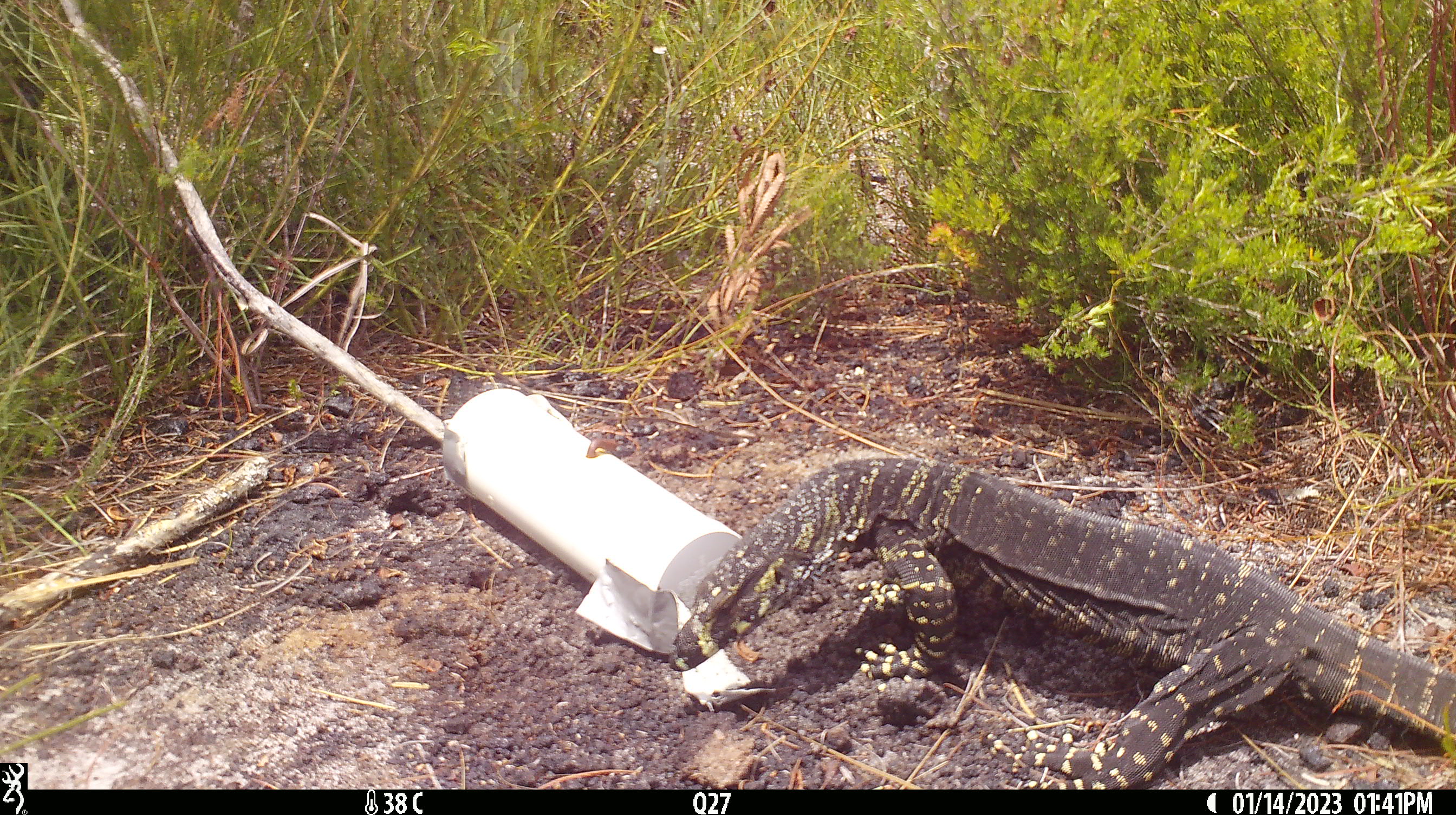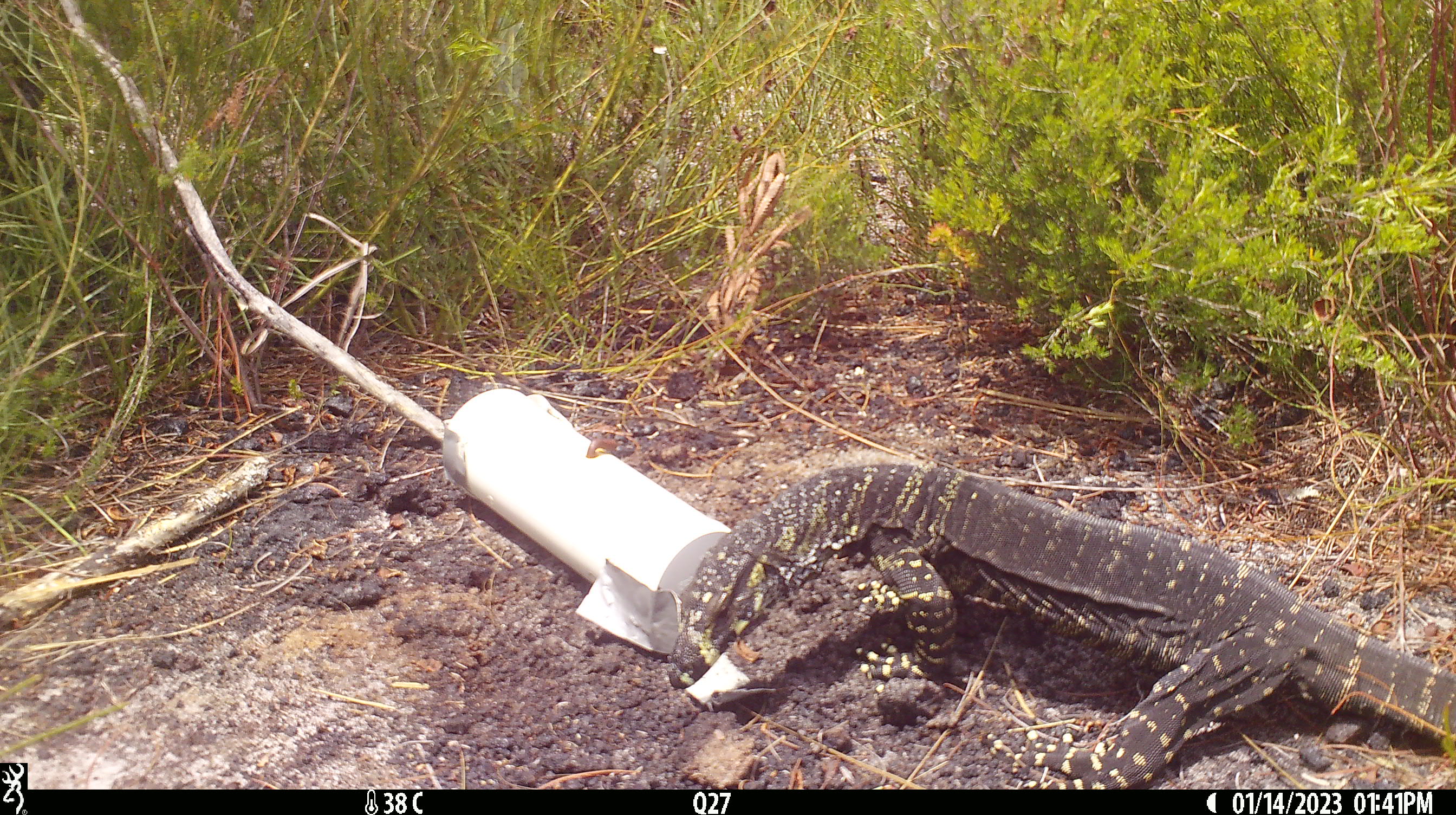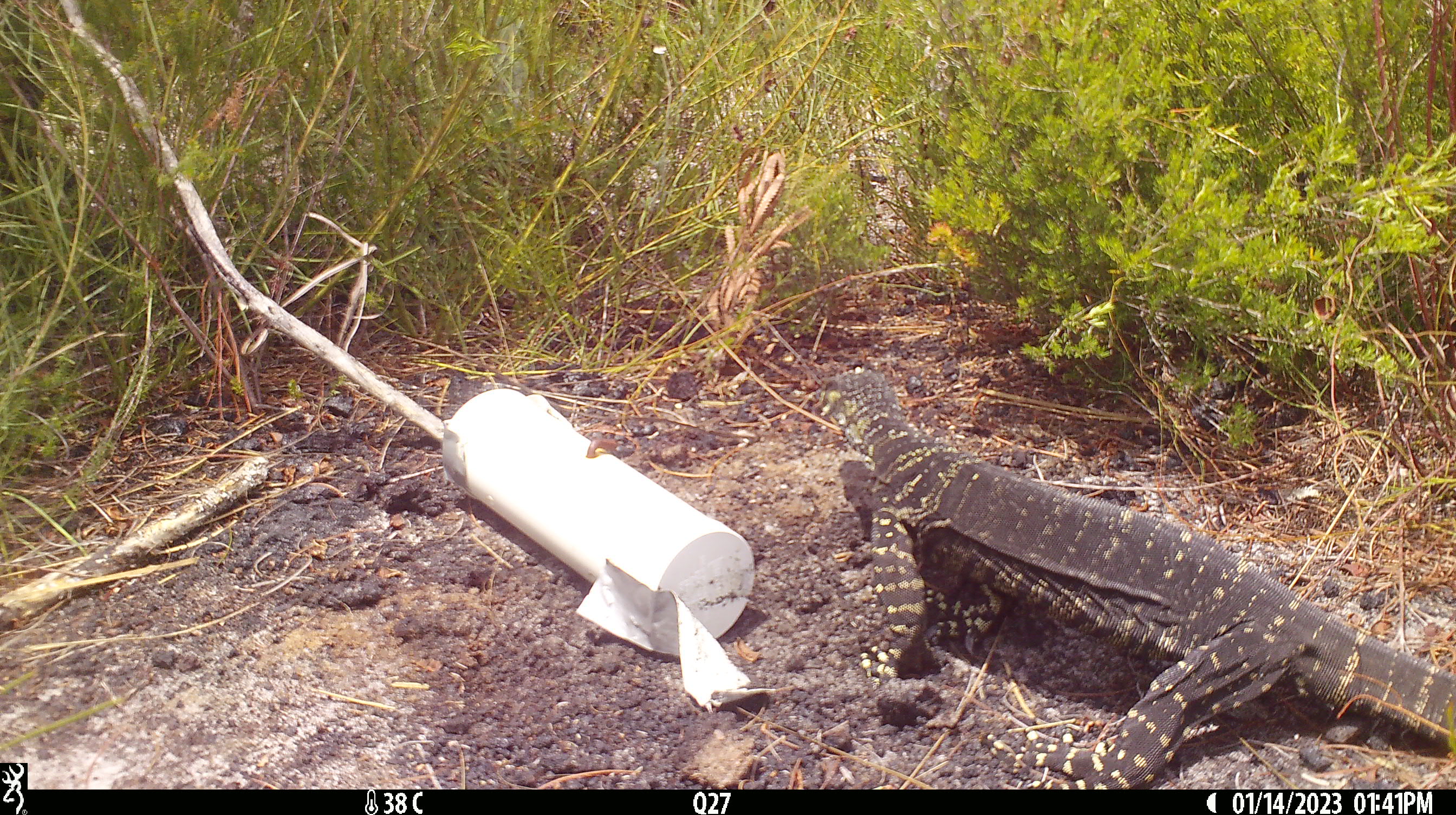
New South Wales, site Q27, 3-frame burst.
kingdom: Animalia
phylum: Chordata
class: Reptilia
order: Squamata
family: Varanidae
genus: Varanus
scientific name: Varanus varius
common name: lace monitor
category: goanna